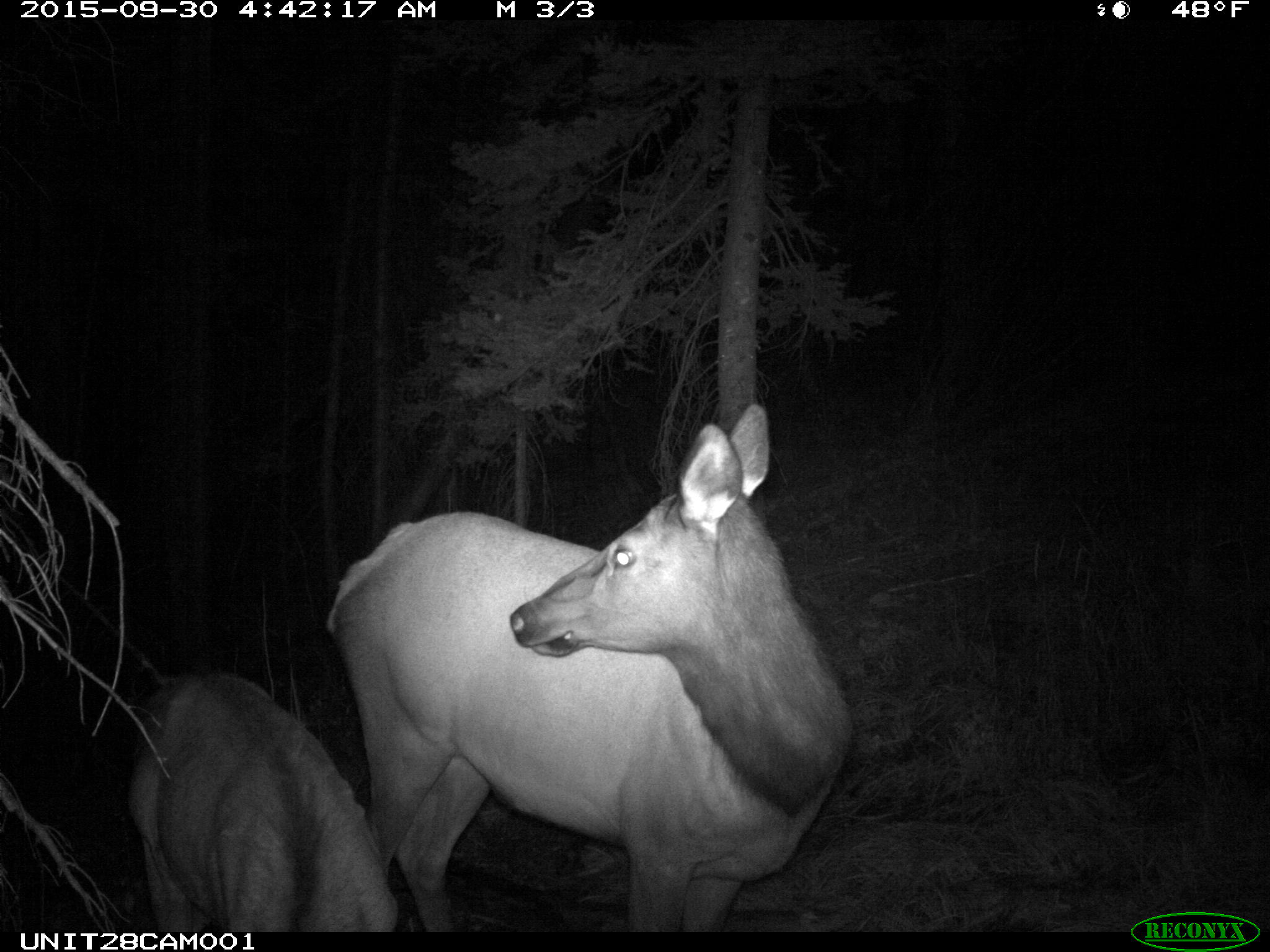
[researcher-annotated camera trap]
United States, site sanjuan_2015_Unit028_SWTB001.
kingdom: Animalia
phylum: Chordata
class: Mammalia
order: Artiodactyla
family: Cervidae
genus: Cervus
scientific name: Cervus elaphus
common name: red deer